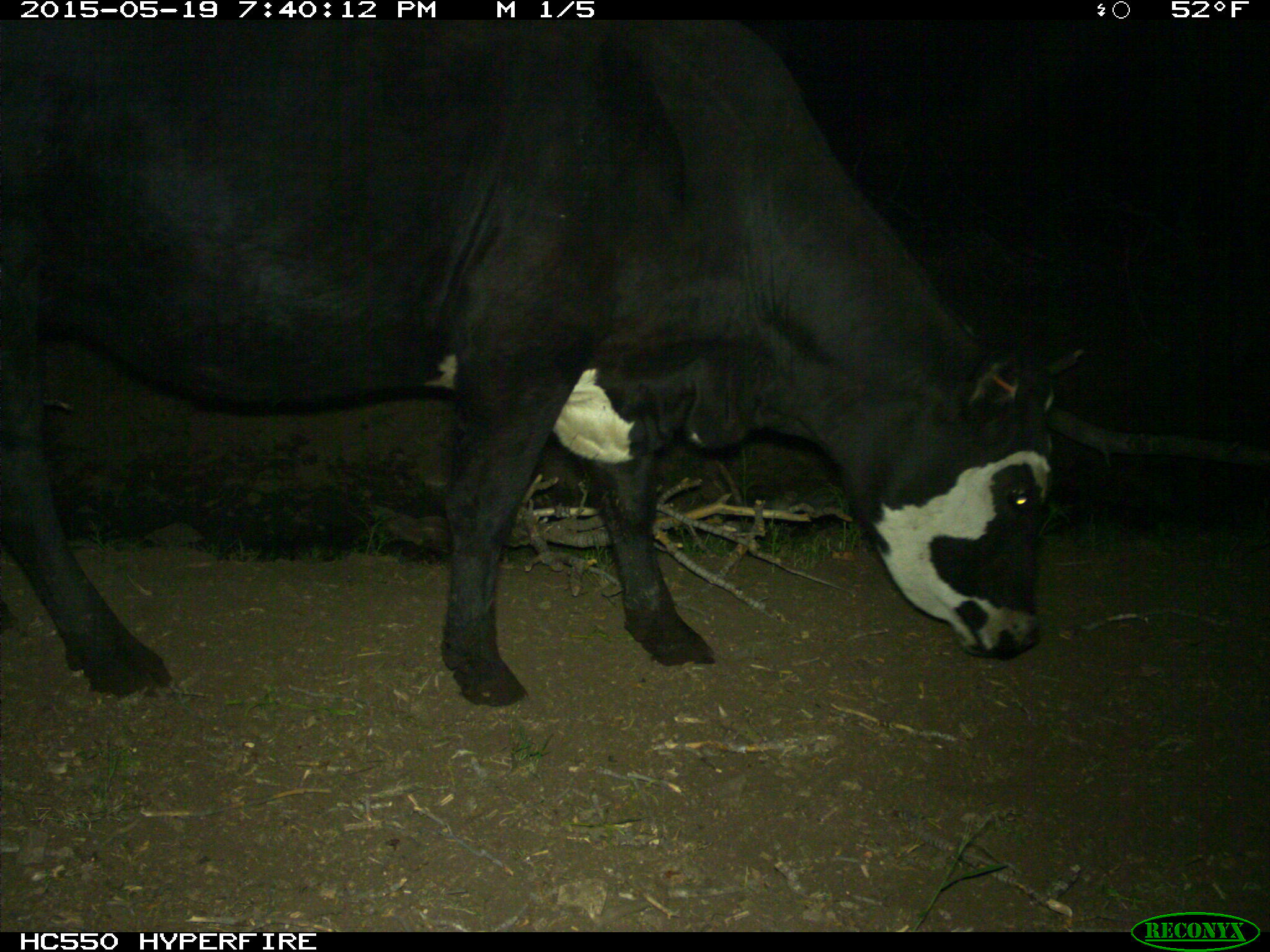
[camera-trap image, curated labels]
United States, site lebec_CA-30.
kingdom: Animalia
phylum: Chordata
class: Mammalia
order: Artiodactyla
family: Bovidae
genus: Bos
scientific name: Bos taurus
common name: domestic cow